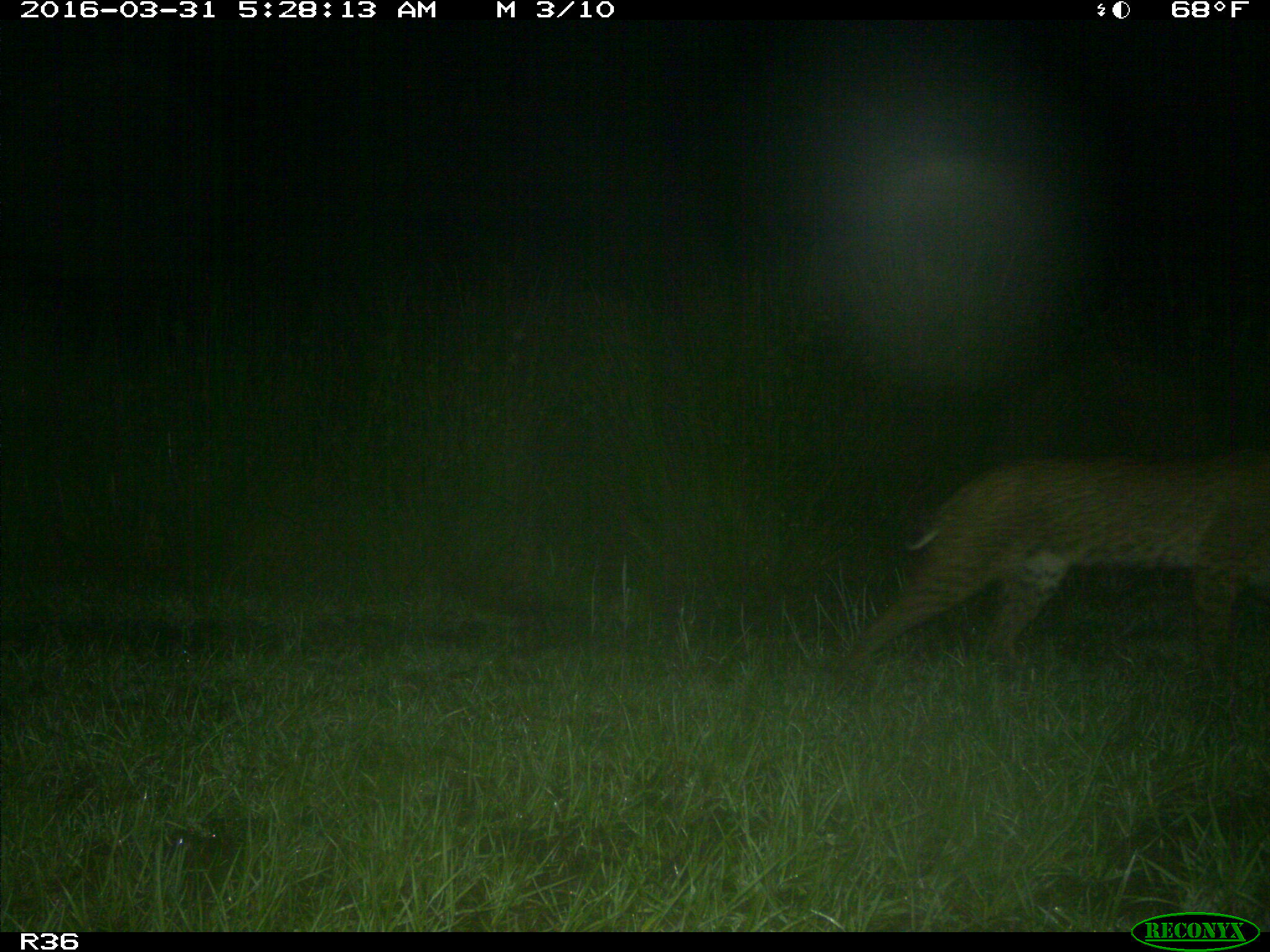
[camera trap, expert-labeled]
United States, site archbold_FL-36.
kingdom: Animalia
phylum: Chordata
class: Mammalia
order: Carnivora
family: Felidae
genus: Lynx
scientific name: Lynx rufus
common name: bobcat